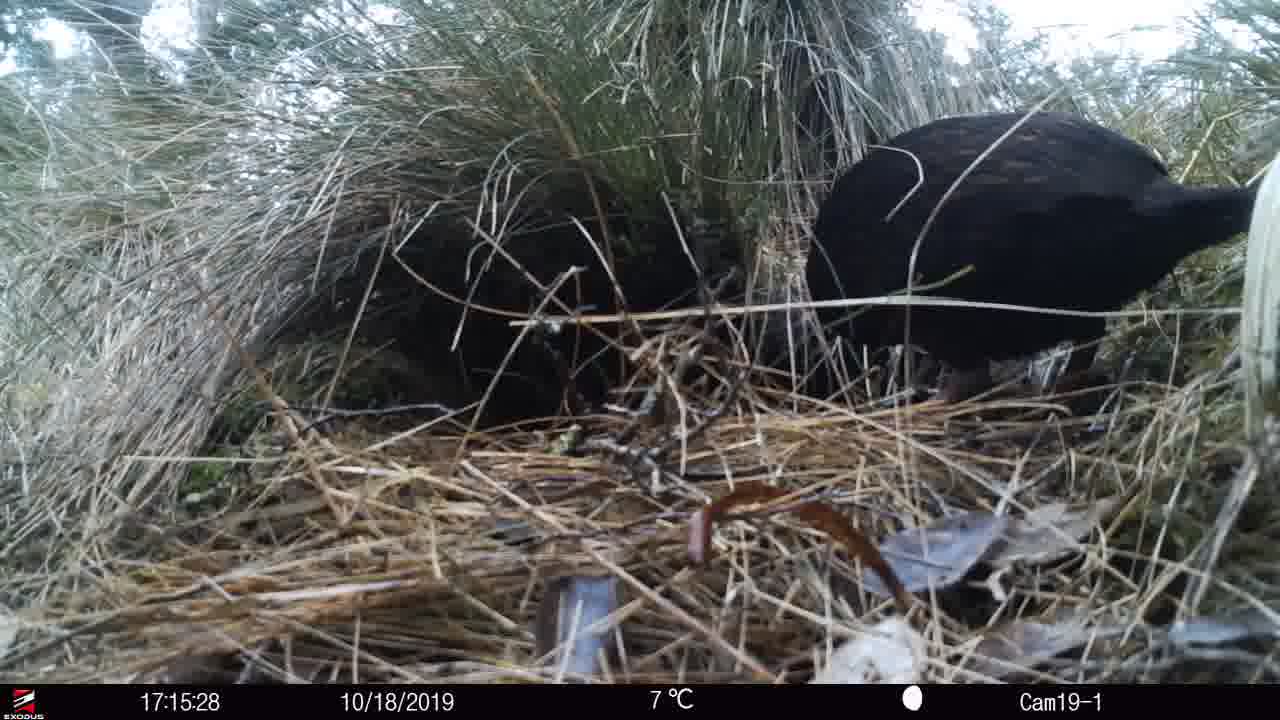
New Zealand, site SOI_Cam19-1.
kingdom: Animalia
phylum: Chordata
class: Aves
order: Gruiformes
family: Rallidae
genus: Gallirallus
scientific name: Gallirallus australis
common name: weka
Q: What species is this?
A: Weka (Gallirallus australis).